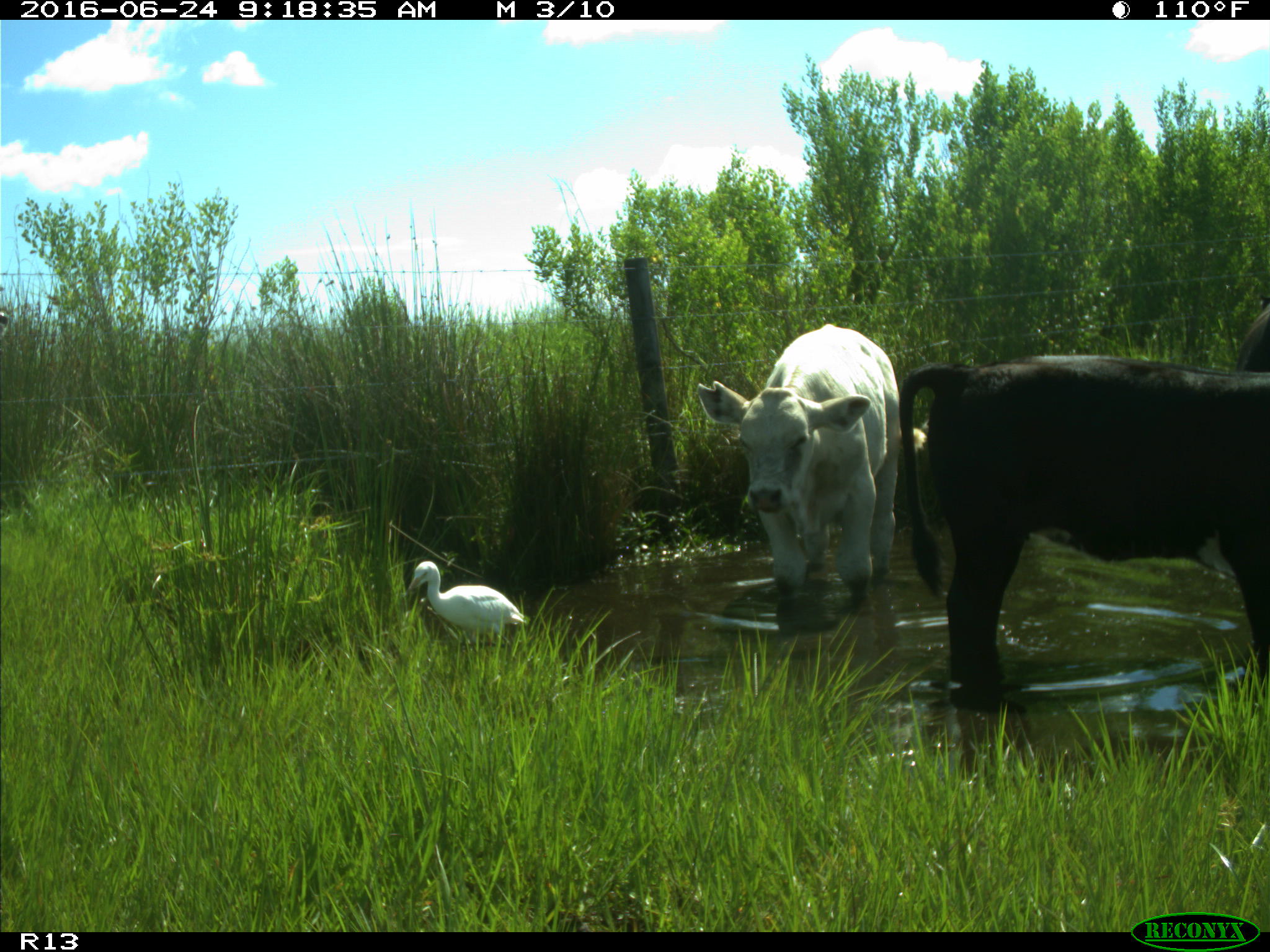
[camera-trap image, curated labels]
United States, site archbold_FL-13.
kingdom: Animalia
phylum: Chordata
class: Mammalia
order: Artiodactyla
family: Bovidae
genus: Bos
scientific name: Bos taurus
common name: domestic cow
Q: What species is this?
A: Bos taurus (domestic cow).